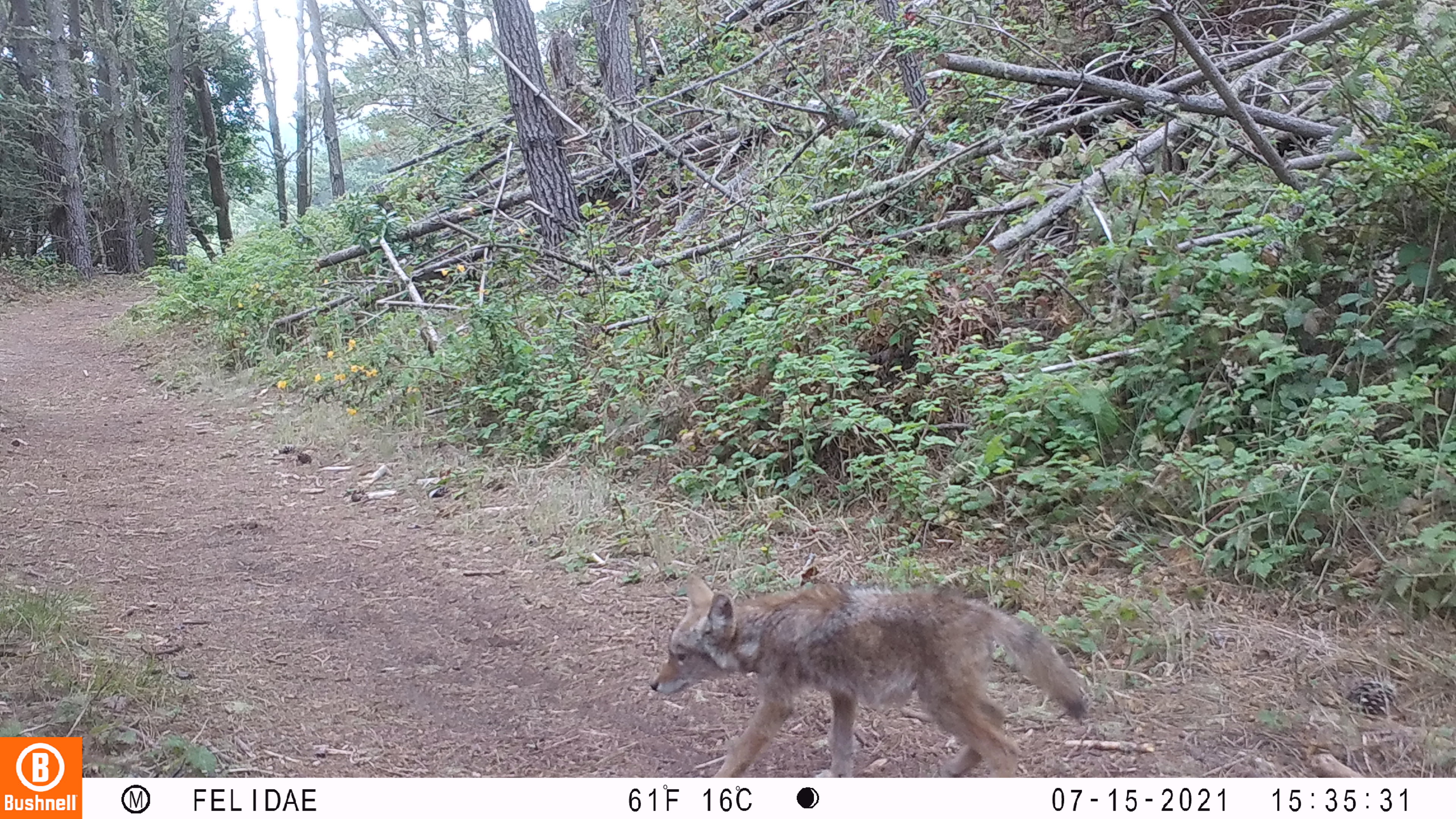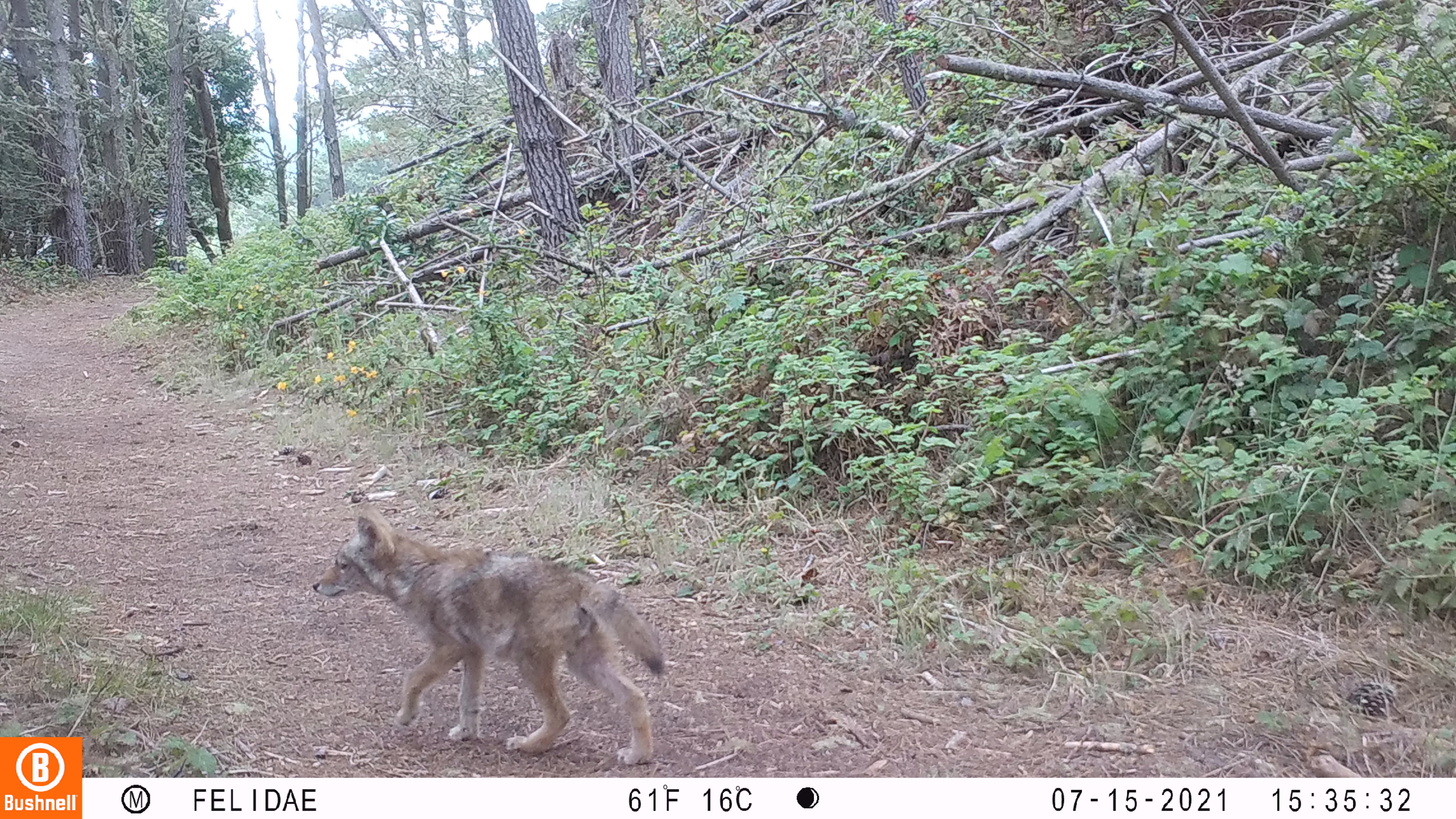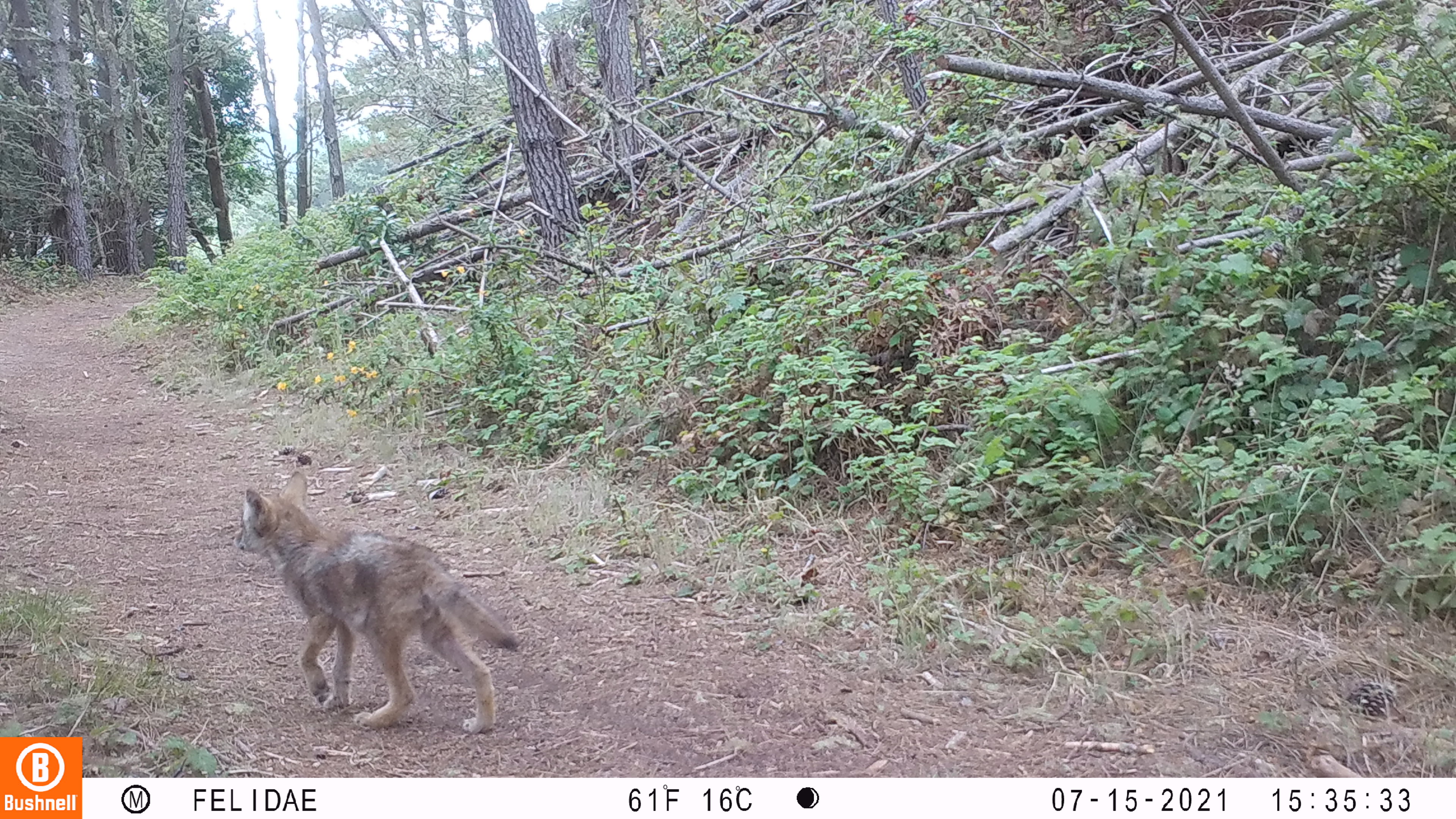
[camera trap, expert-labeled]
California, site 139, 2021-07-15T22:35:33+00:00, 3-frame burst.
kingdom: Animalia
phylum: Chordata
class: Mammalia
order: Carnivora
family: Canidae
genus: Canis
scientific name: Canis latrans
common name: coyote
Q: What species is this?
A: Coyote (Canis latrans).